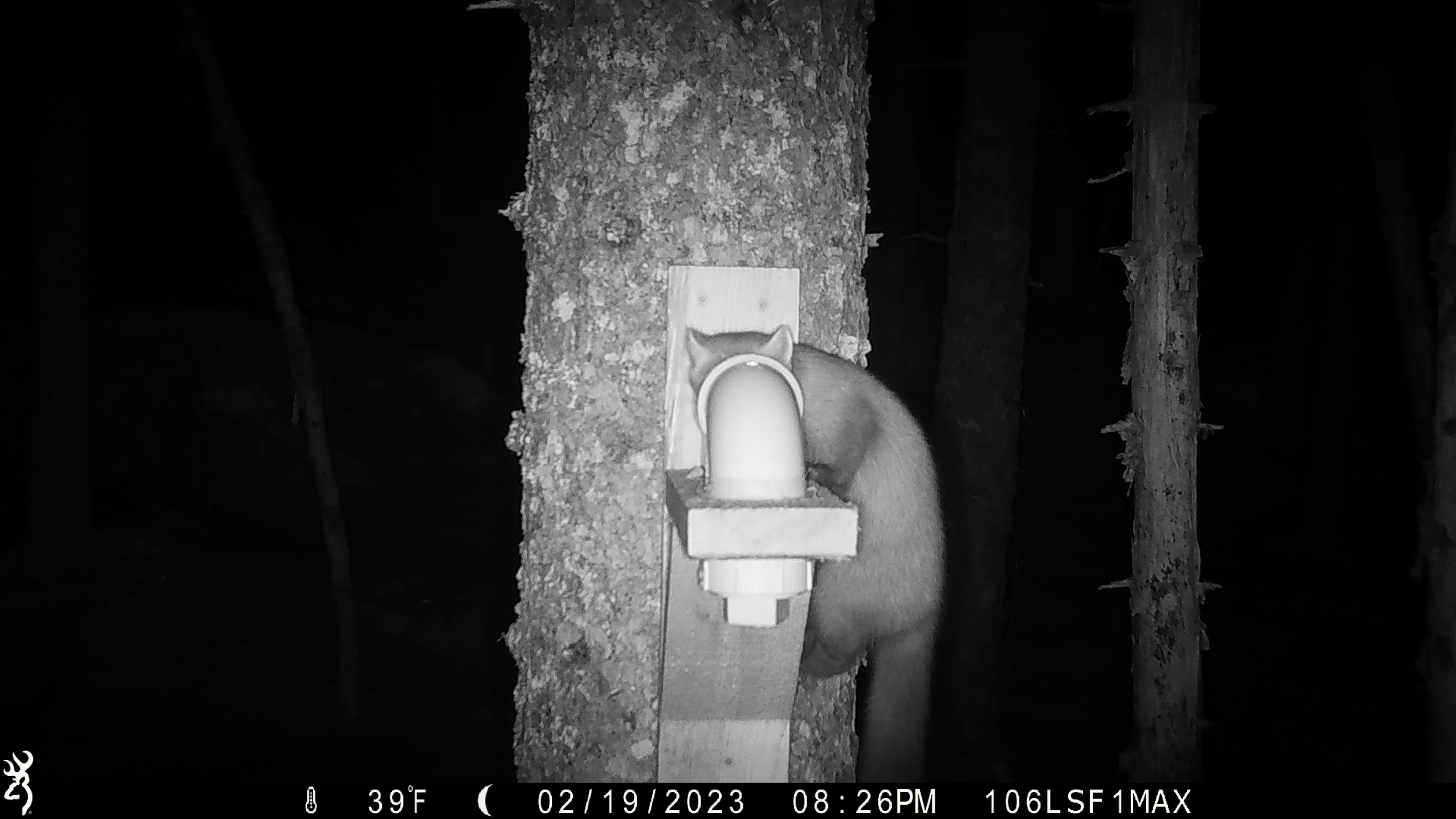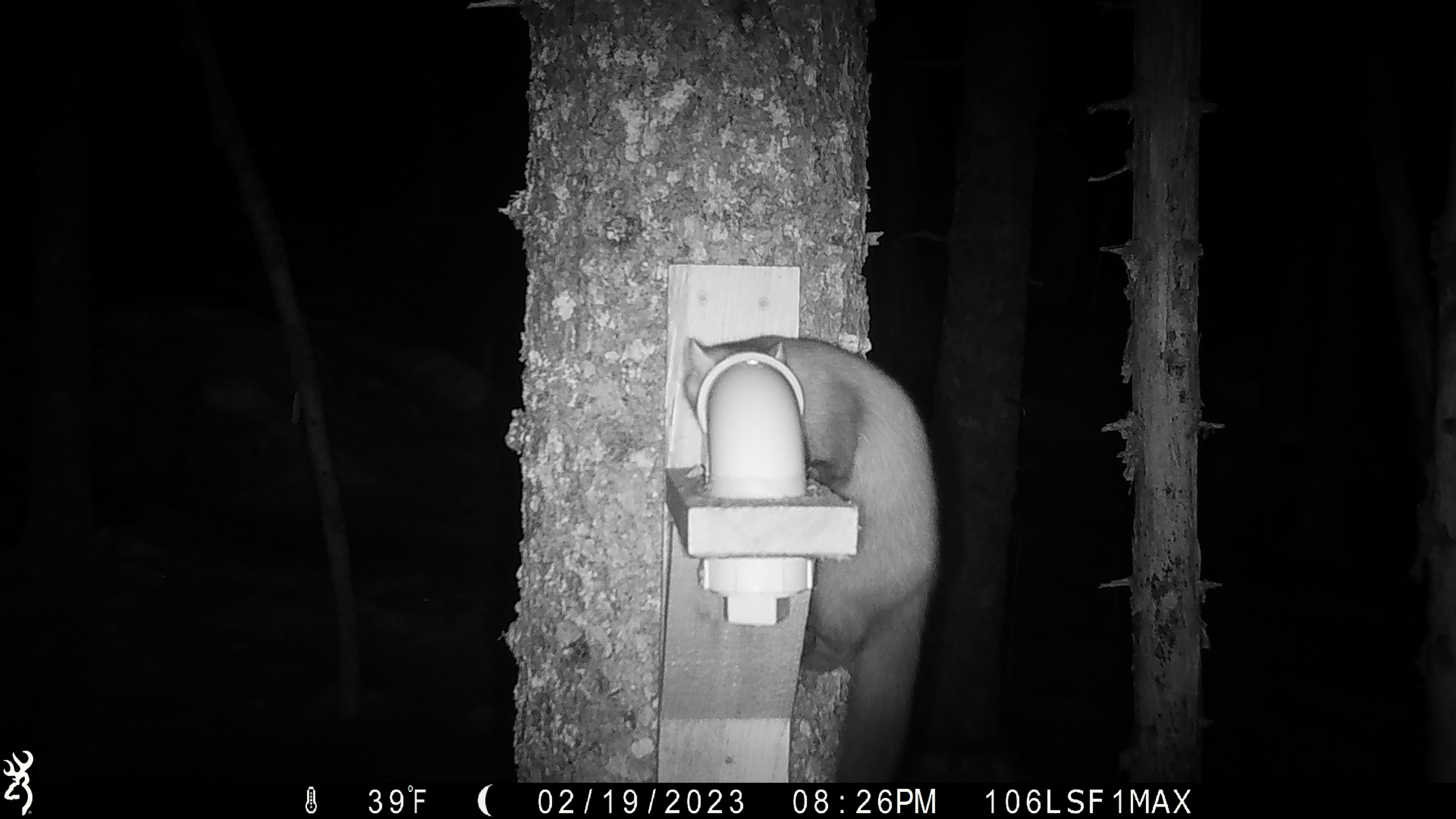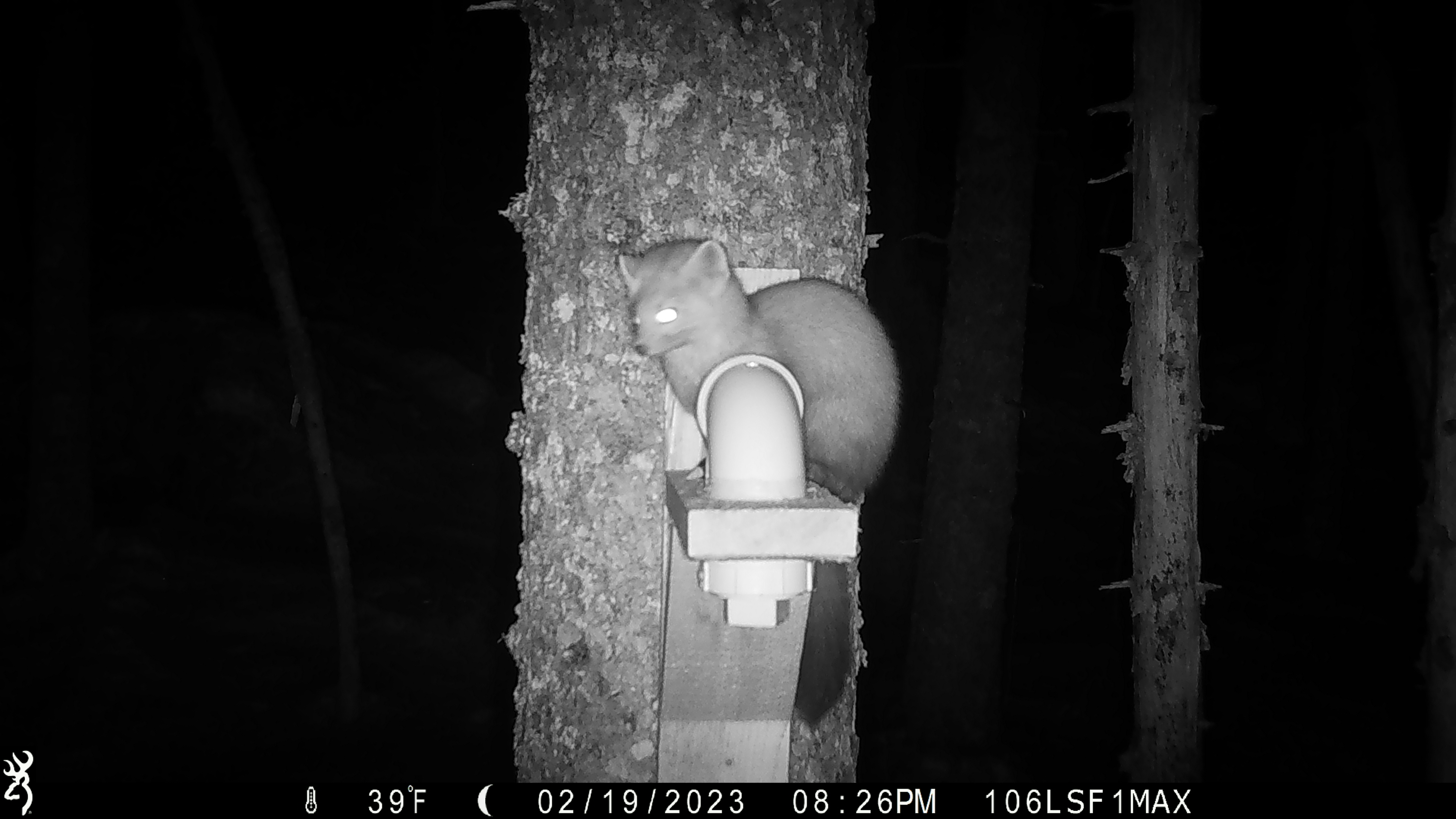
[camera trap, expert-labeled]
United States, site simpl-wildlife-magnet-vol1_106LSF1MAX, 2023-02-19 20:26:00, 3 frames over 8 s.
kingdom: Animalia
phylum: Chordata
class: Mammalia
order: Carnivora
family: Mustelidae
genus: Martes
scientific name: Martes americana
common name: american marten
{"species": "american marten (Martes americana)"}